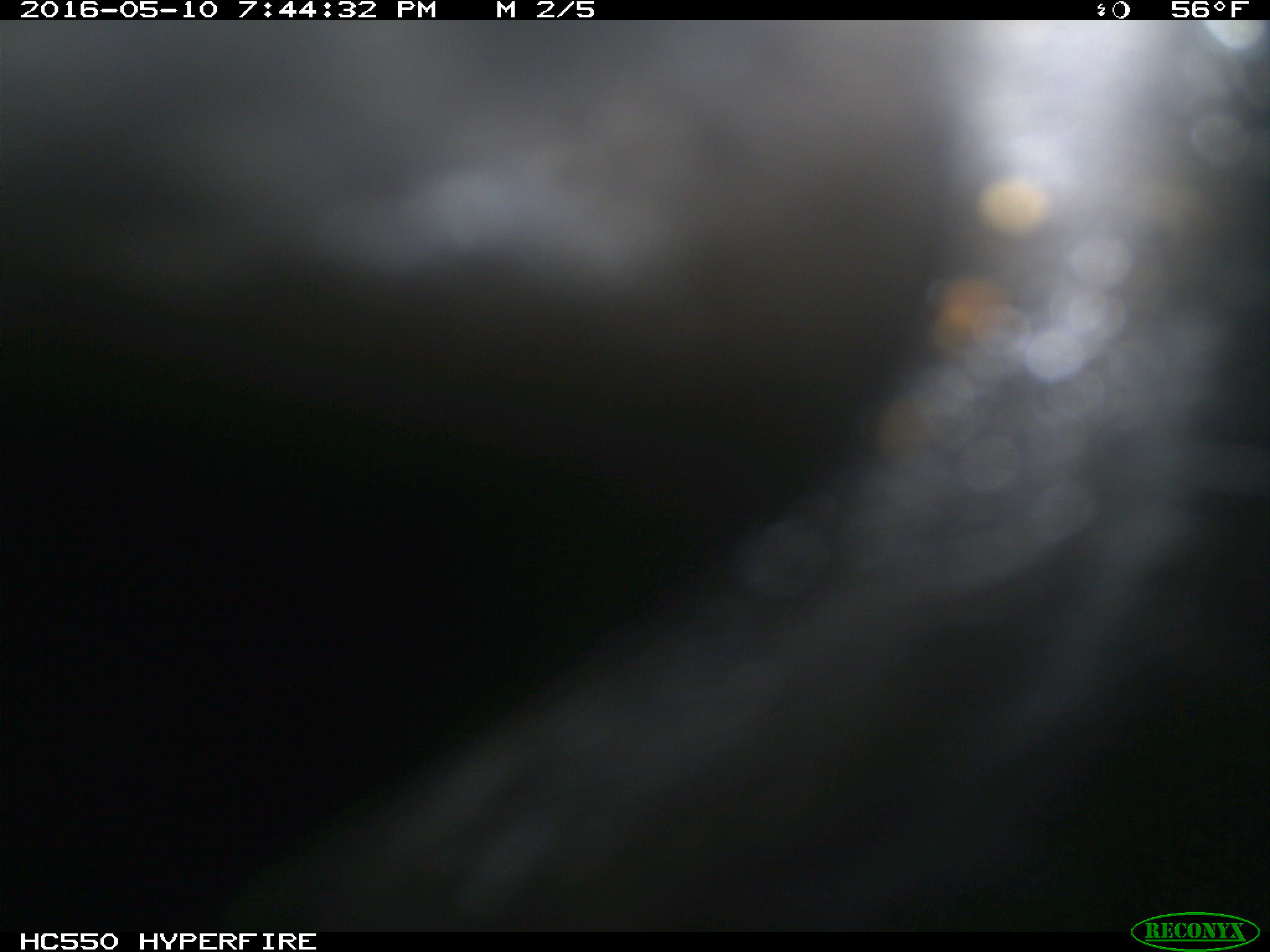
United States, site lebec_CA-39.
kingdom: Animalia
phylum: Chordata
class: Mammalia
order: Artiodactyla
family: Bovidae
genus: Bos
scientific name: Bos taurus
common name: domestic cow